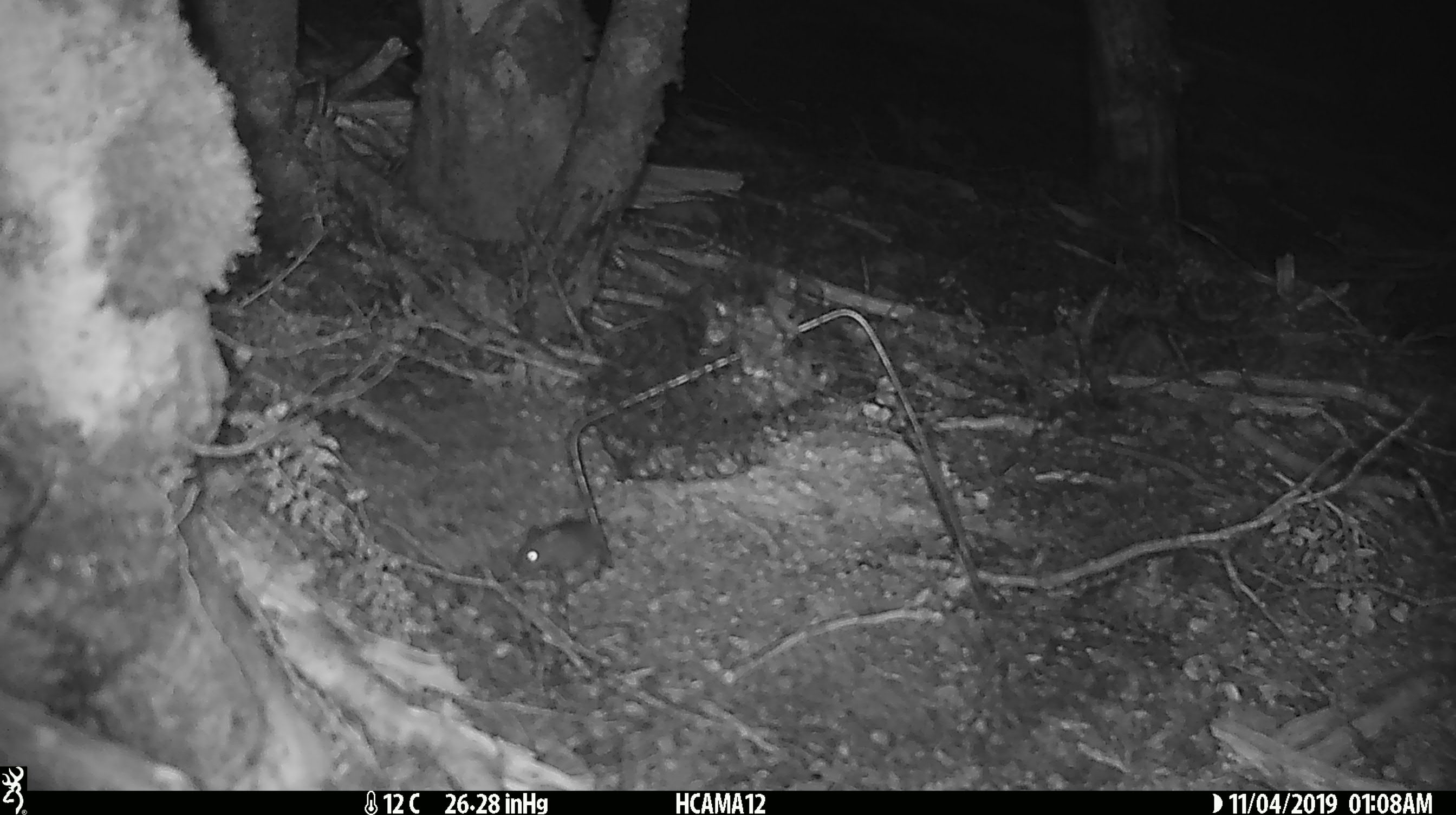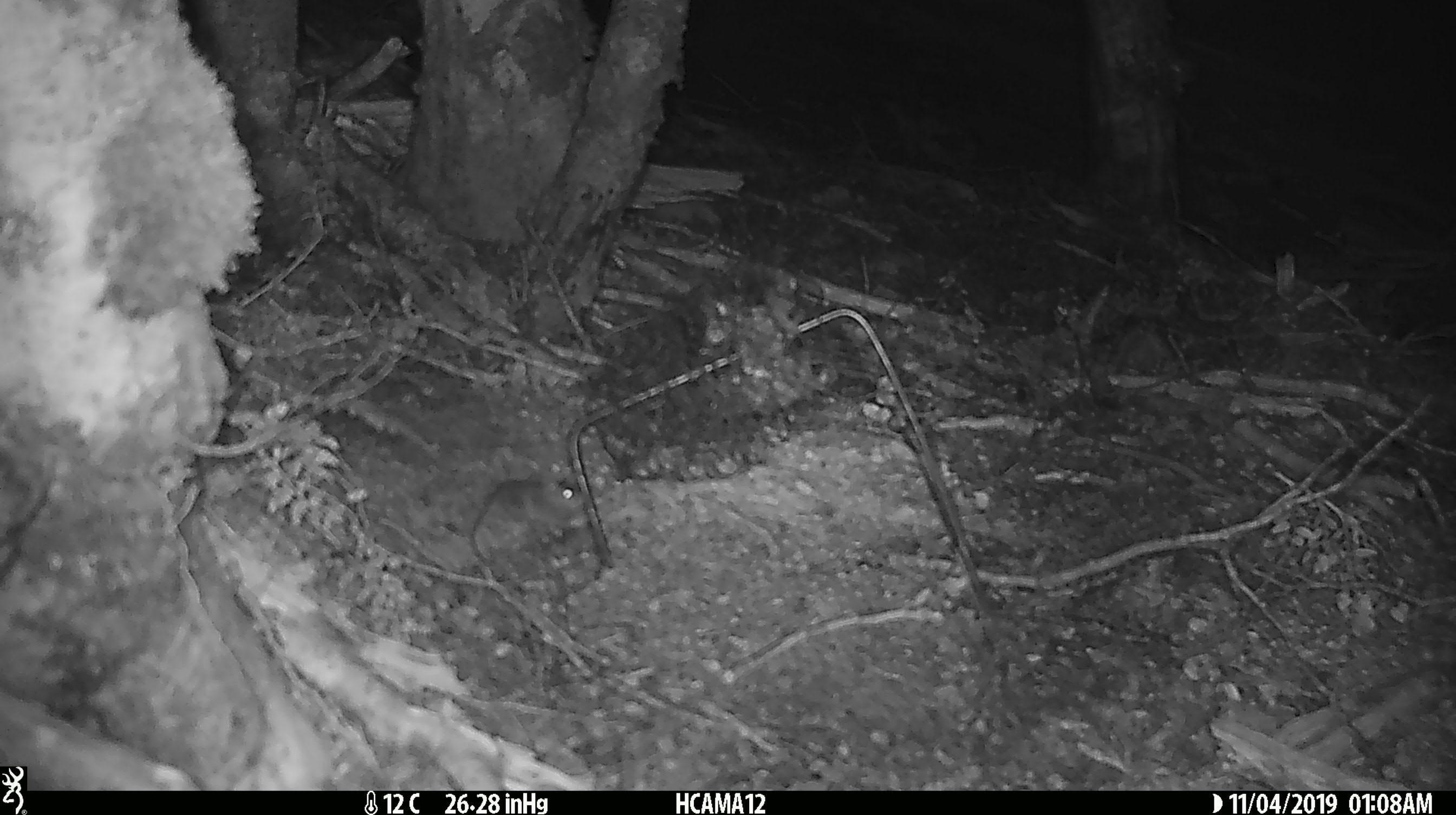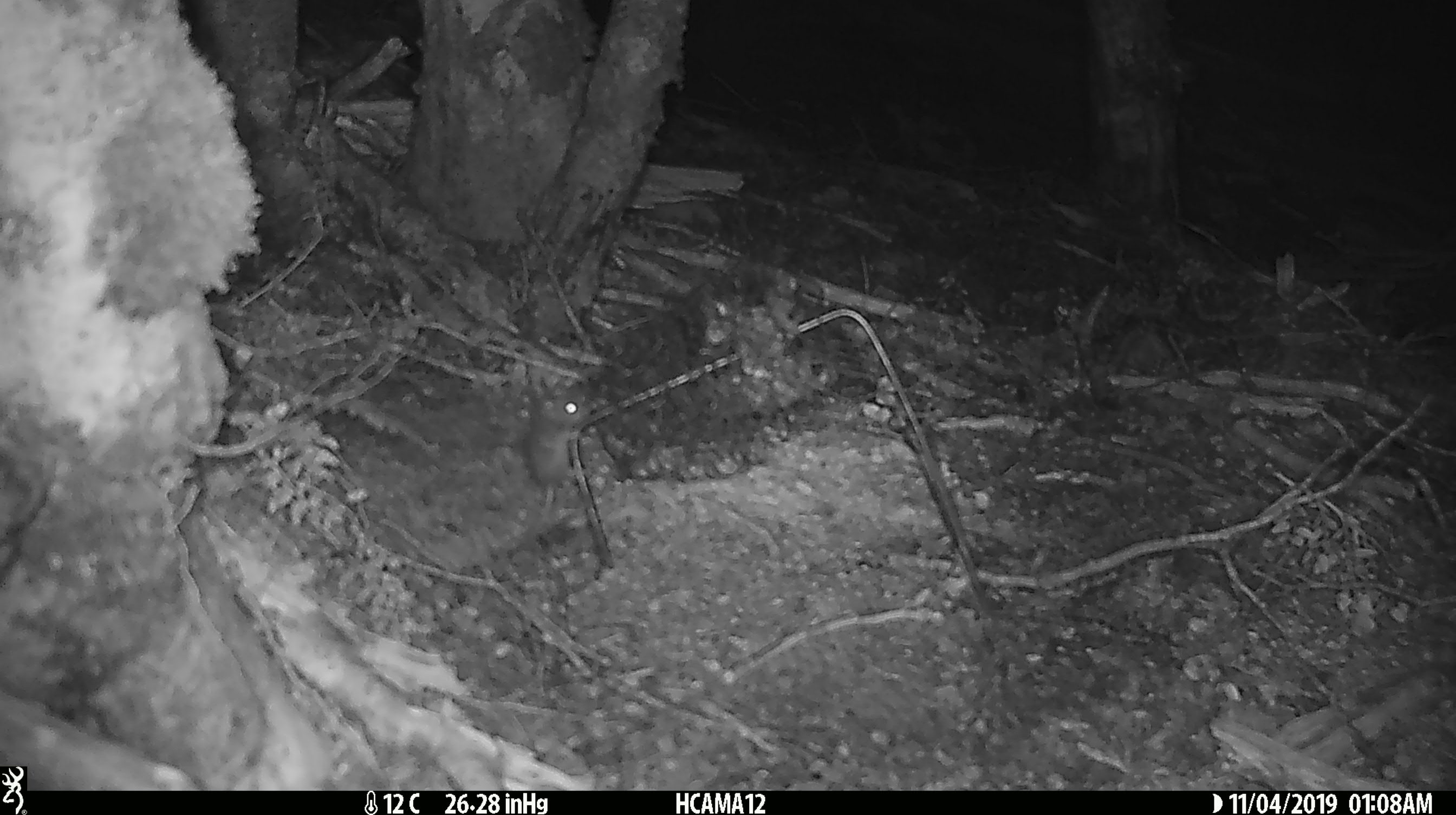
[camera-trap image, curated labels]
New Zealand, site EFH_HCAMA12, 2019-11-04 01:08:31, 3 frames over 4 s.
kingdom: Animalia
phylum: Chordata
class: Mammalia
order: Rodentia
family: Muridae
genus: Mus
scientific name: Mus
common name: mouse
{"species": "mouse (Mus)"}